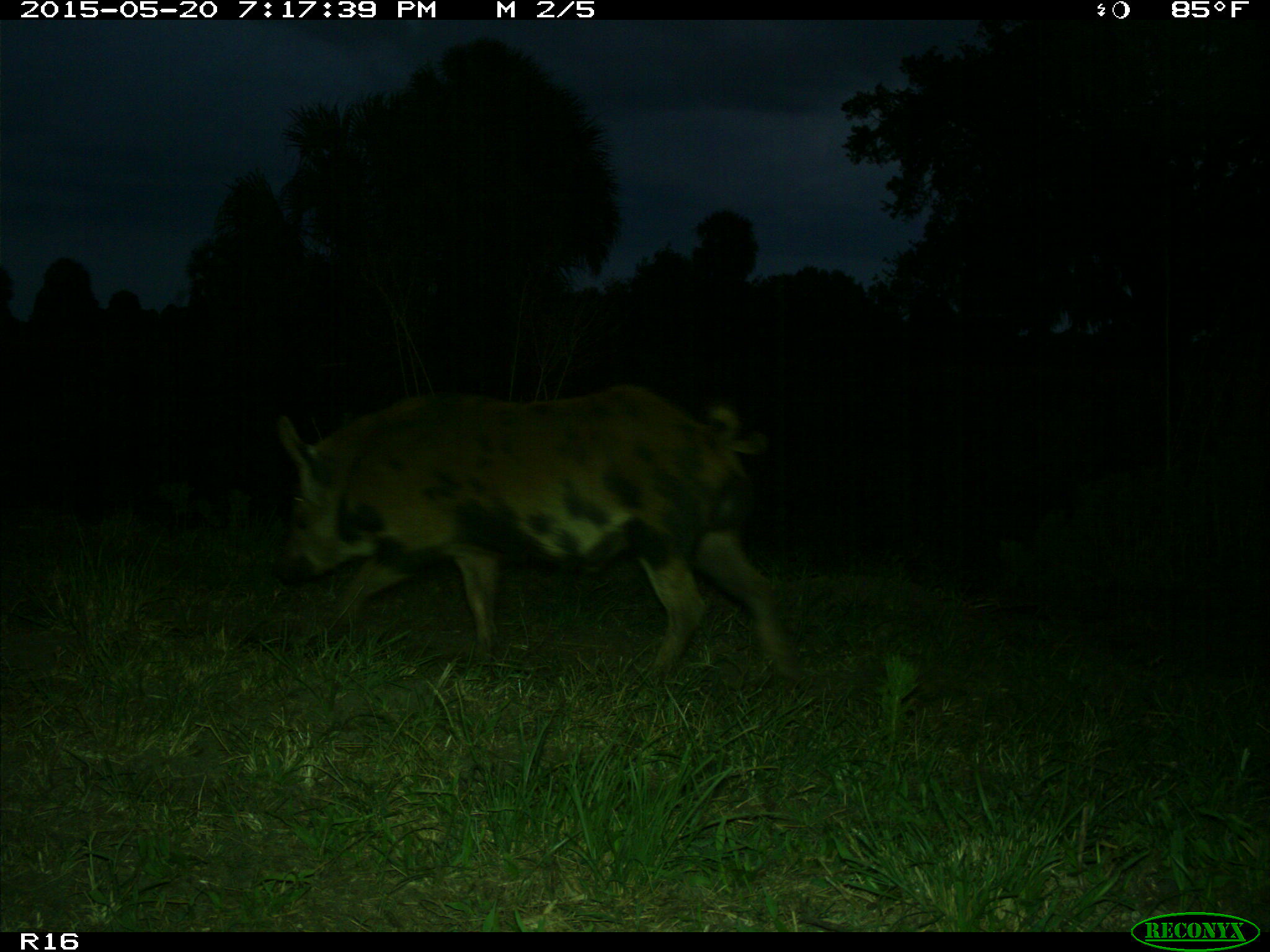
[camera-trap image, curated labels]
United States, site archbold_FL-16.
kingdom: Animalia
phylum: Chordata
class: Mammalia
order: Artiodactyla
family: Suidae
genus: Sus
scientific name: Sus scrofa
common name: wild boar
Sus scrofa (wild boar).